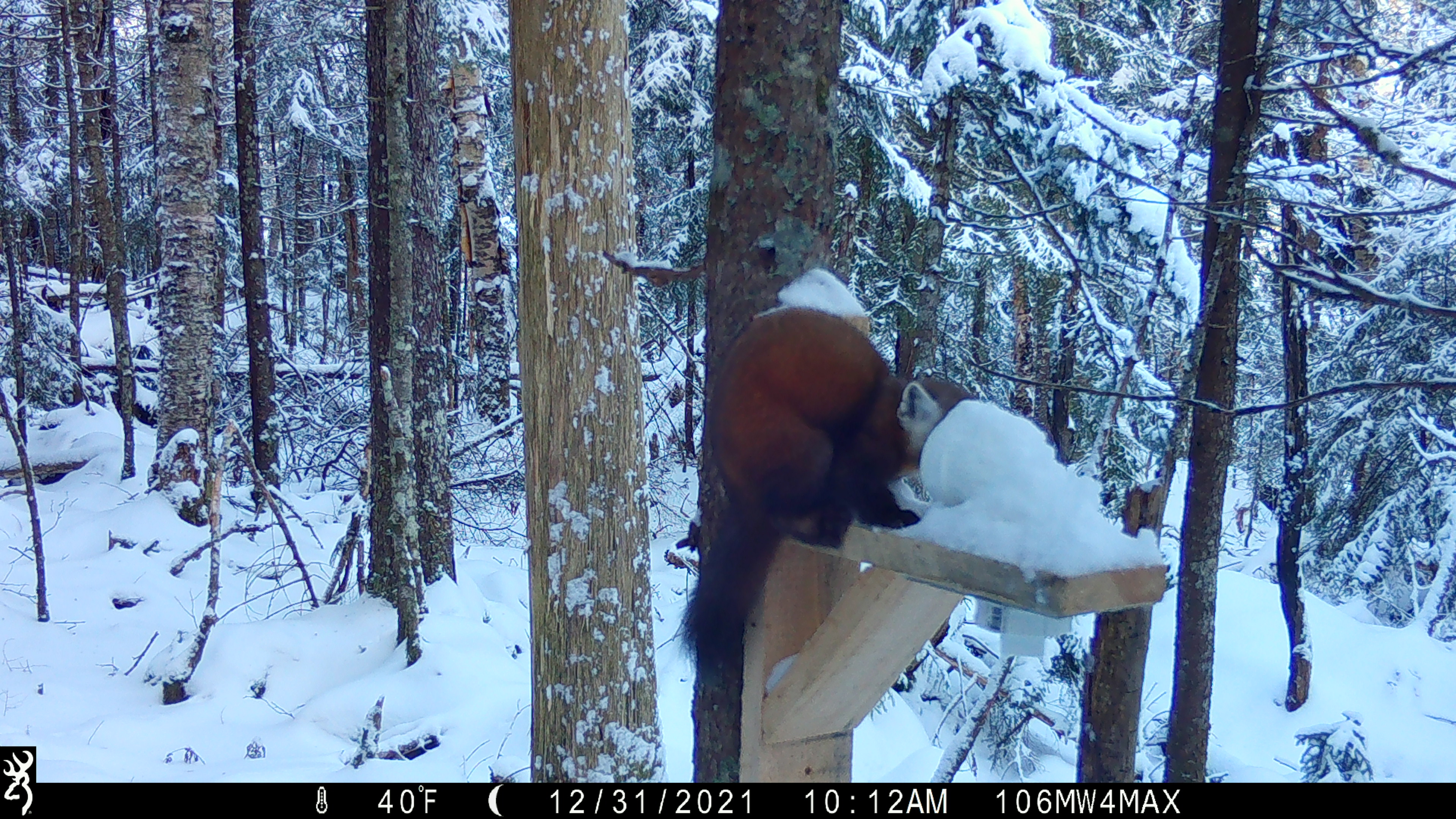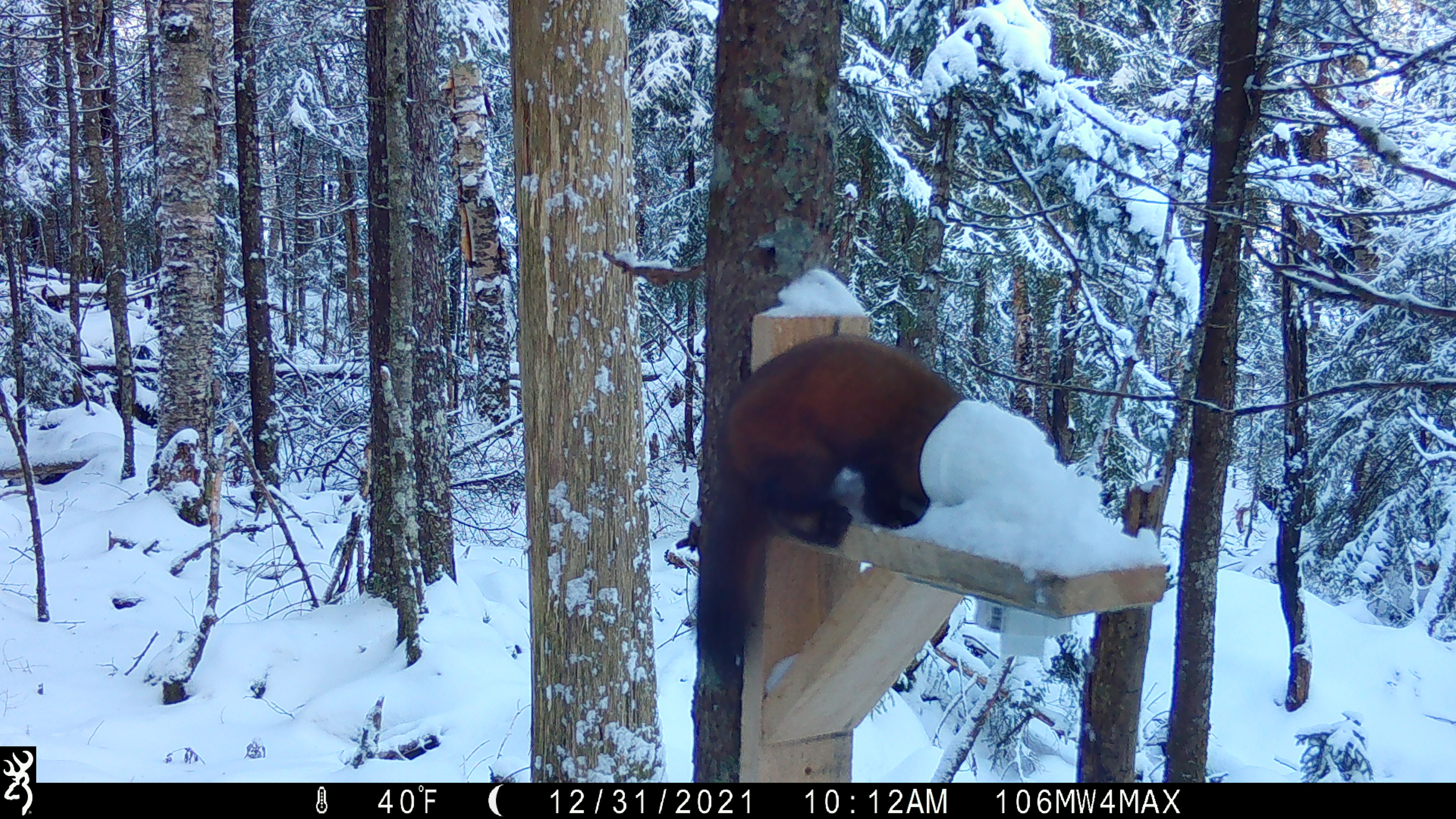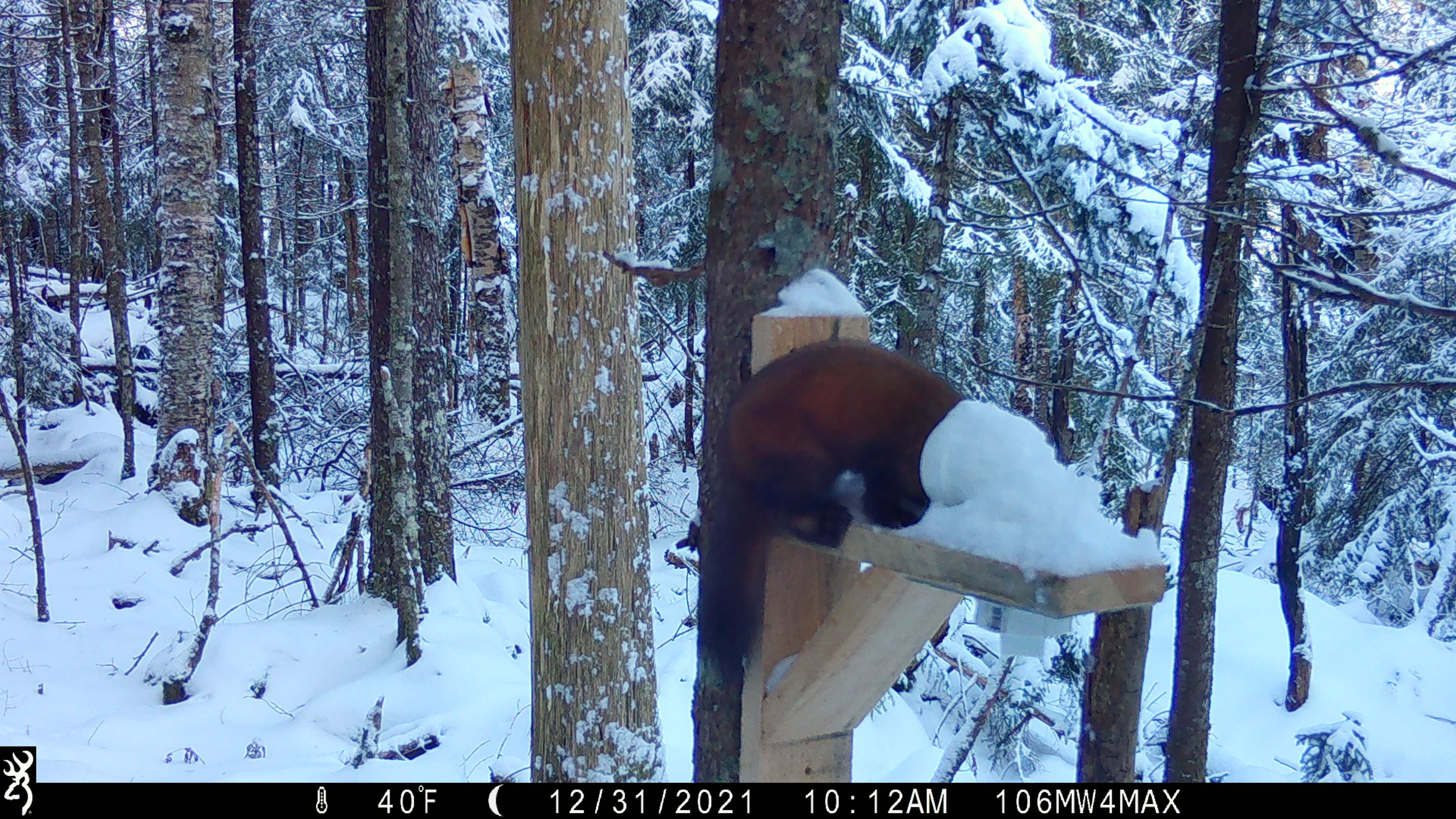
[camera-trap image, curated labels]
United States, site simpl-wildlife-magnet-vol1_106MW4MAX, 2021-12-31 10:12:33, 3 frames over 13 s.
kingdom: Animalia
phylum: Chordata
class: Mammalia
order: Carnivora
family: Mustelidae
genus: Martes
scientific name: Martes americana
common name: american marten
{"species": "american marten (Martes americana)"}